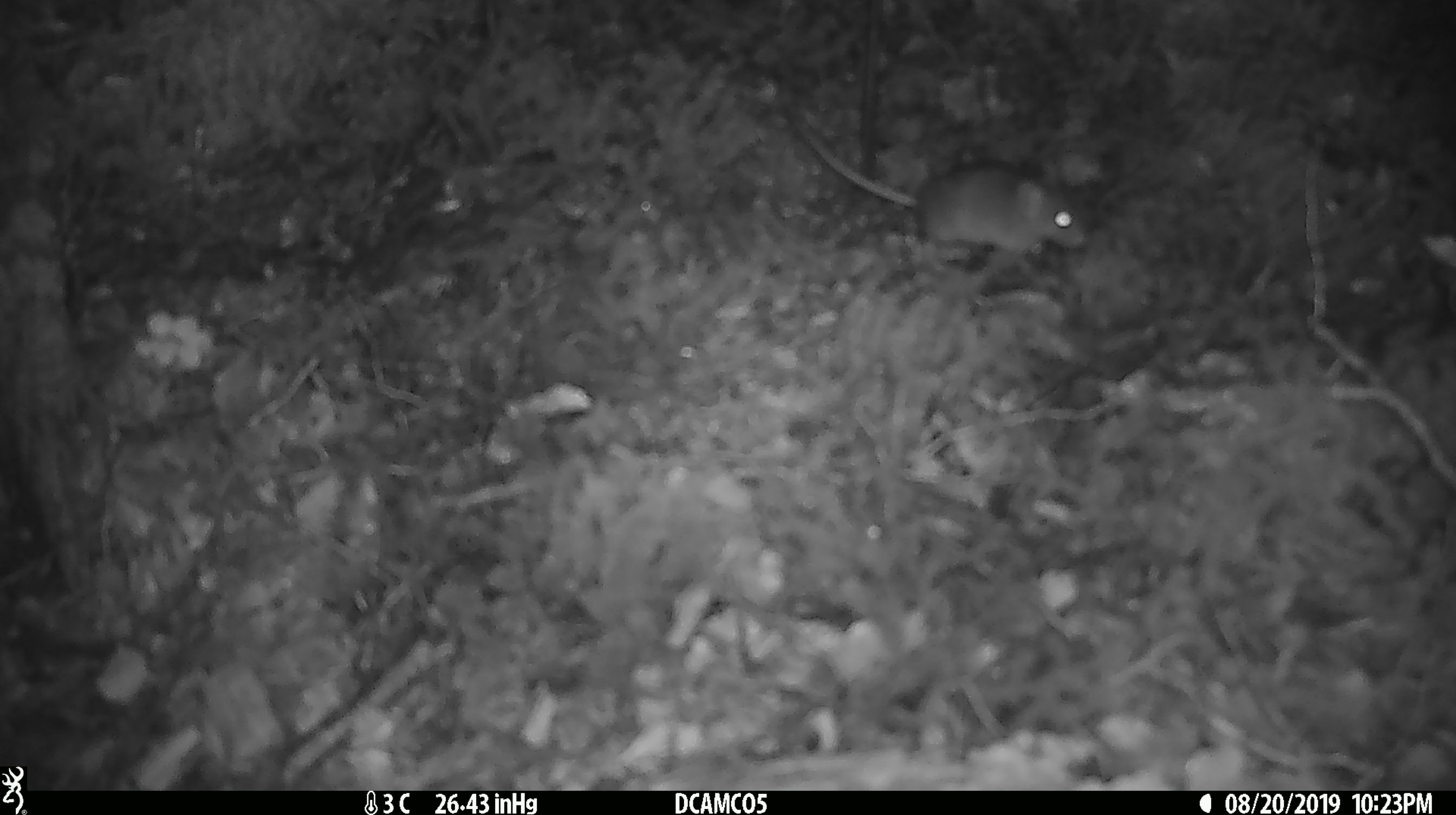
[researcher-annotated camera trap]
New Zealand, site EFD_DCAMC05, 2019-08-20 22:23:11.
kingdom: Animalia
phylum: Chordata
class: Mammalia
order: Rodentia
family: Muridae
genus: Mus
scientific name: Mus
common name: mouse